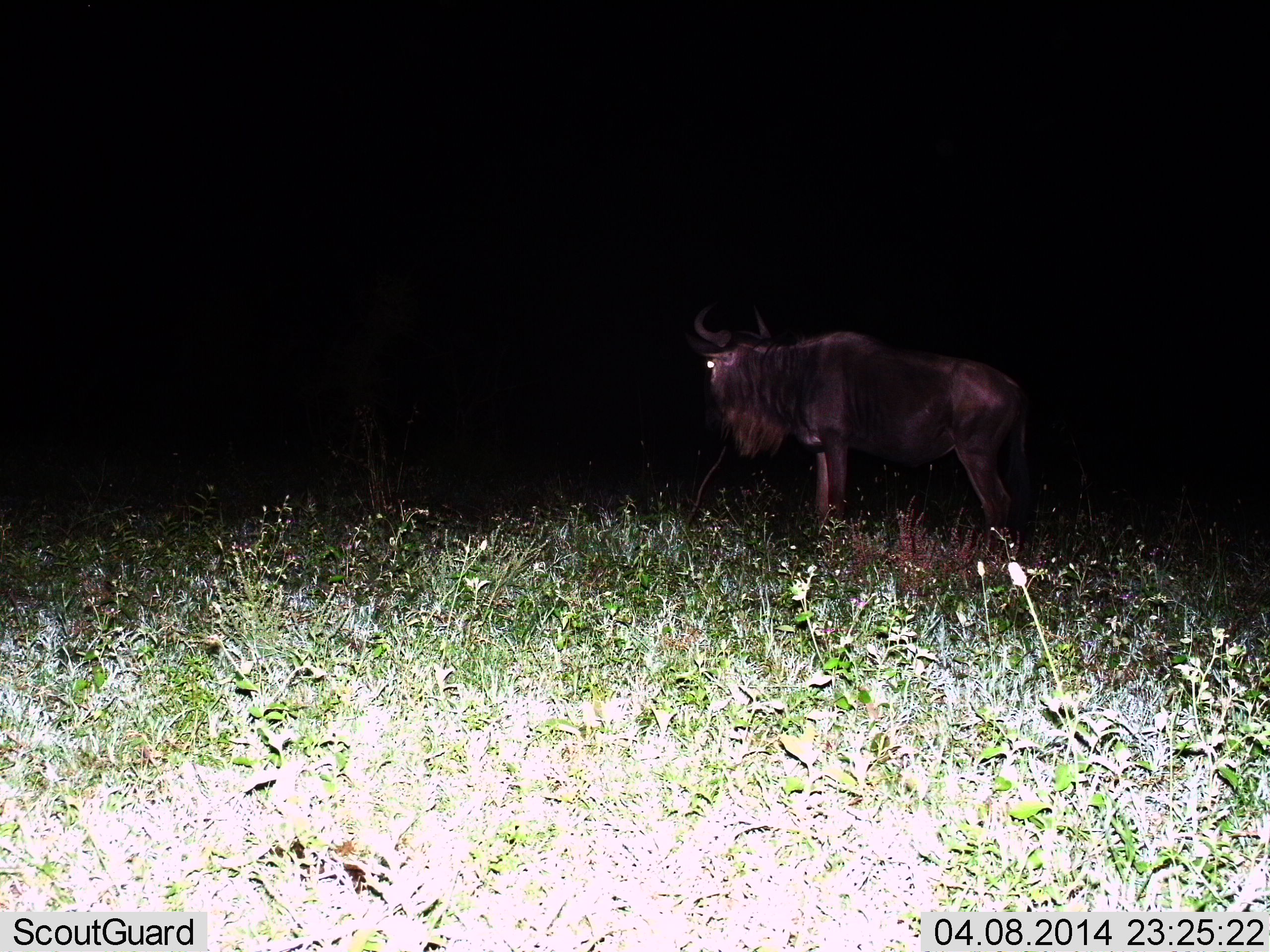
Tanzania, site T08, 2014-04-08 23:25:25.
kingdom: Animalia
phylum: Chordata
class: Mammalia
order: Artiodactyla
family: Bovidae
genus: Connochaetes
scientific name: Connochaetes taurinus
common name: blue wildebeest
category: wildebeest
Wildebeest (blue wildebeest) (Connochaetes taurinus), count 1. Behavior (volunteer vote fractions): standing 97%, resting 2%, moving 3%, interacting 0%. Young present (vote fraction): 0%. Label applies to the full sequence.